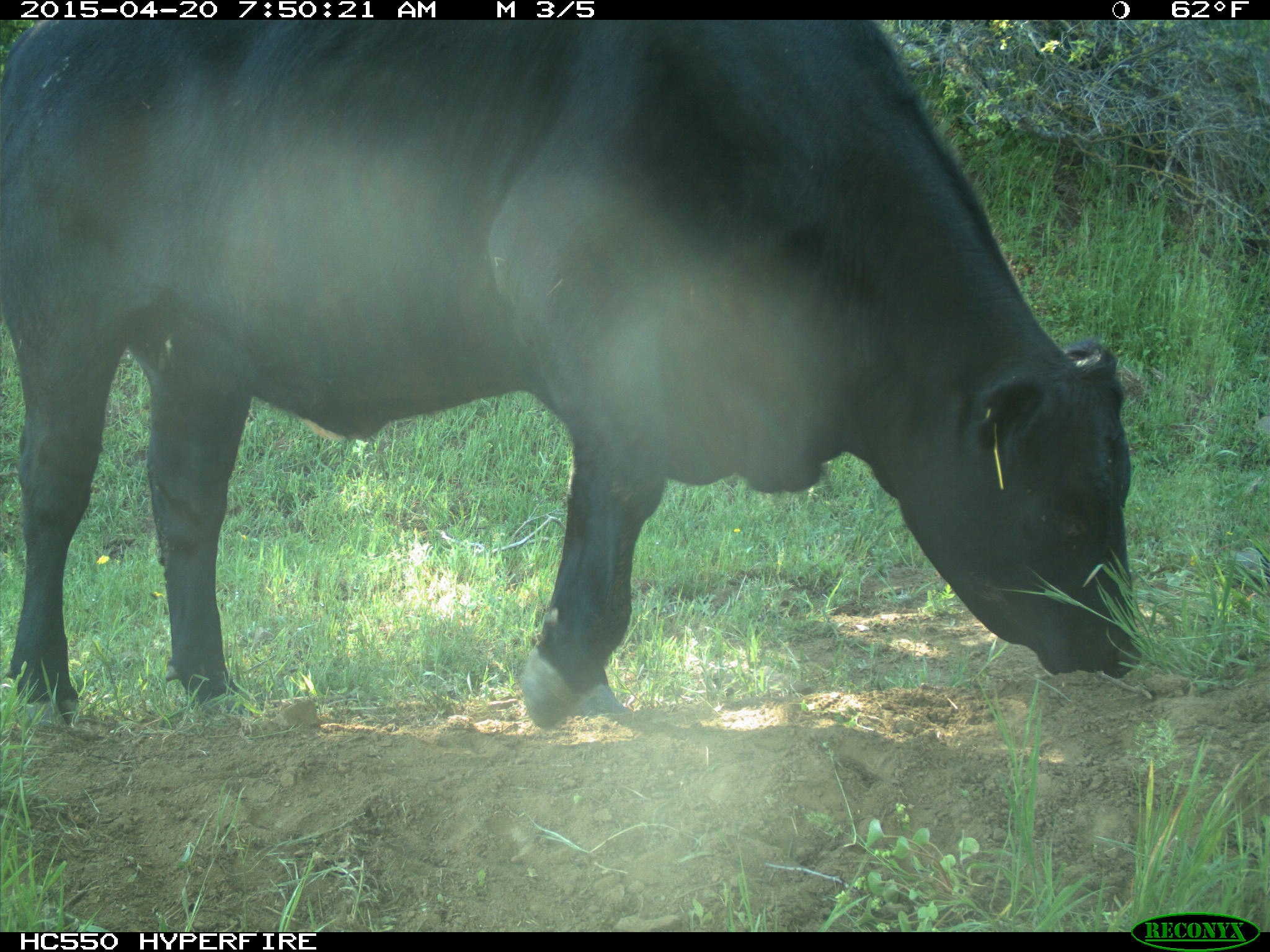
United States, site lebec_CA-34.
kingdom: Animalia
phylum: Chordata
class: Mammalia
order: Artiodactyla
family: Bovidae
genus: Bos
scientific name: Bos taurus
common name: domestic cow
Bos taurus (domestic cow).